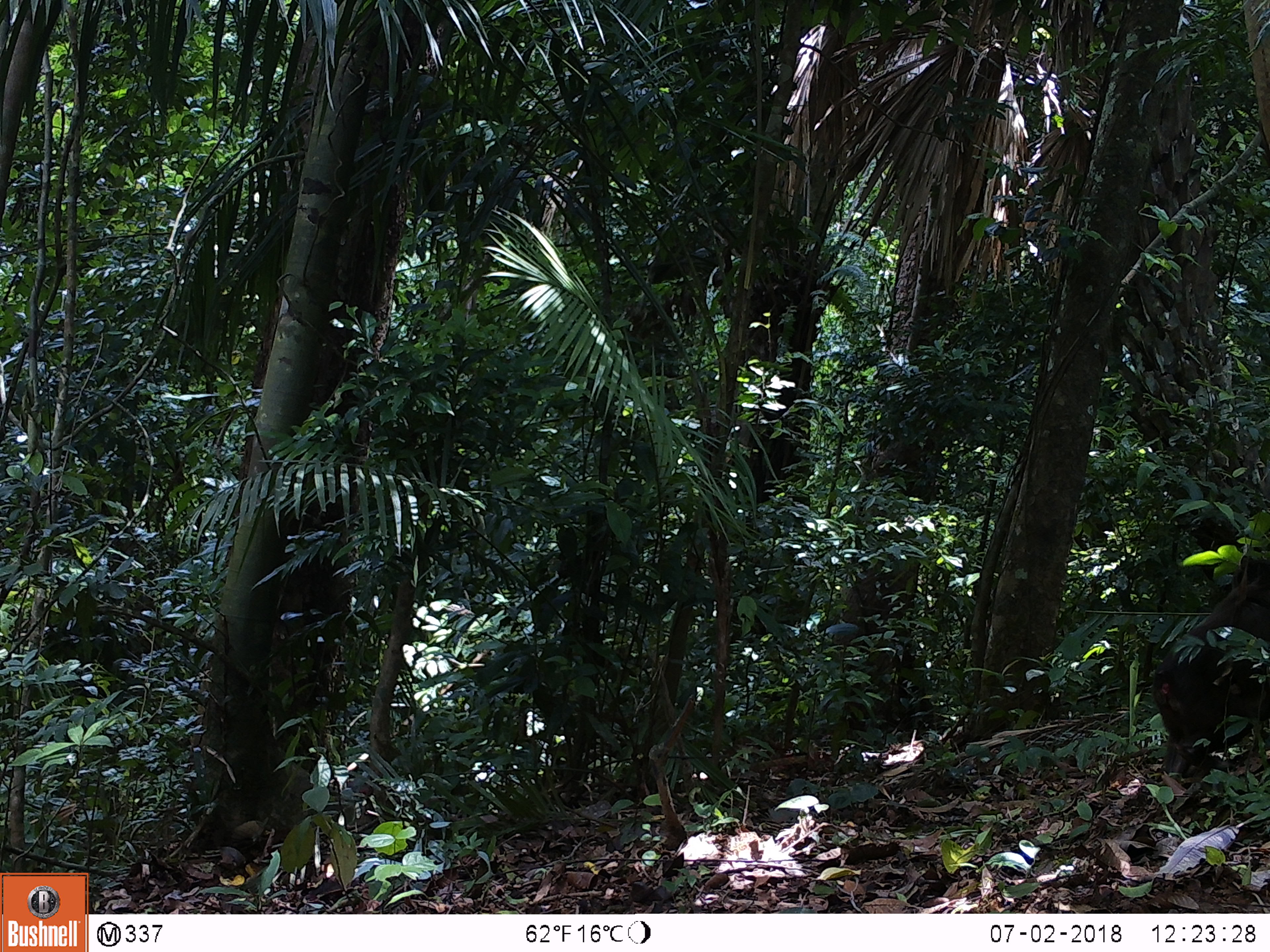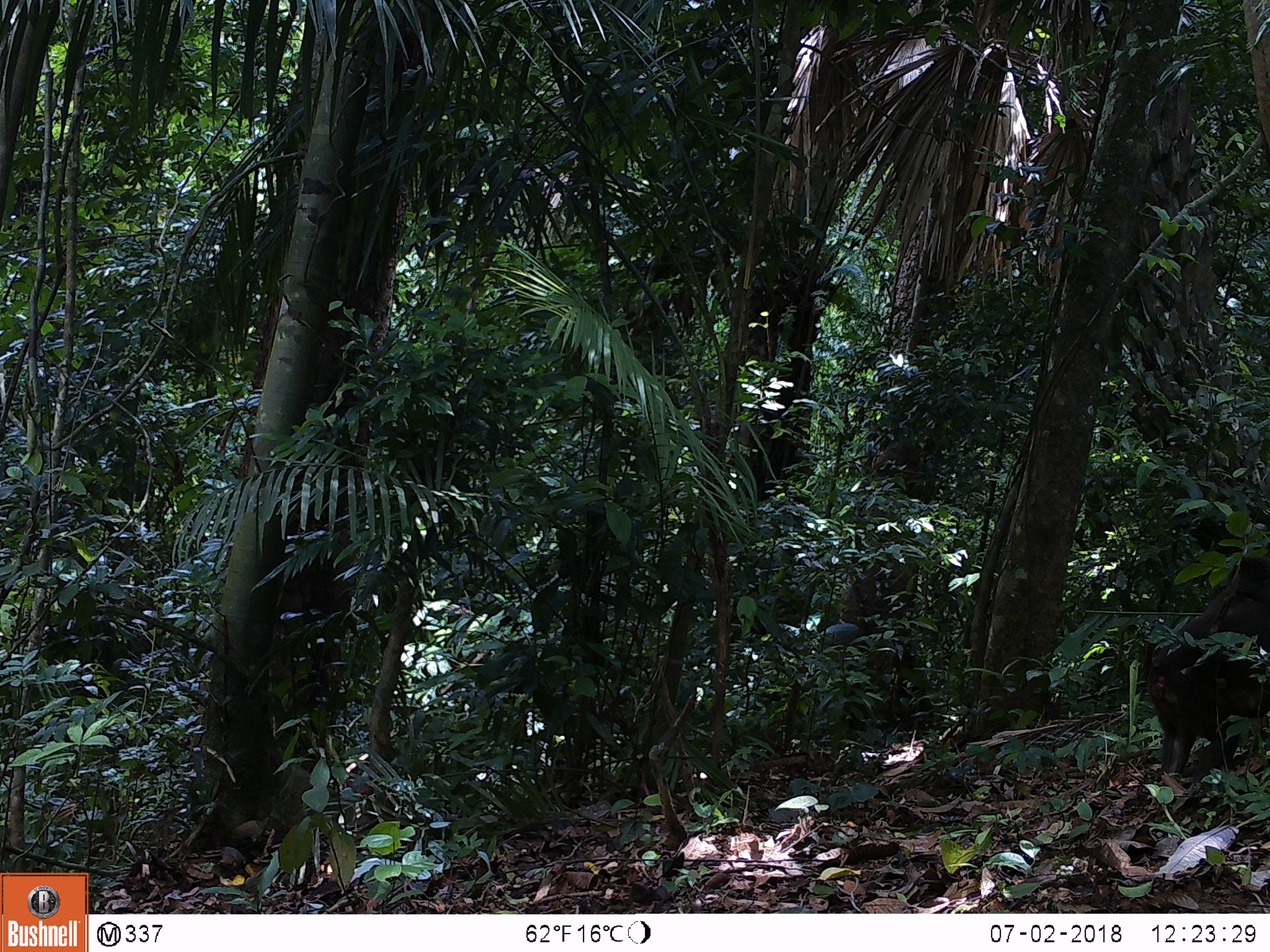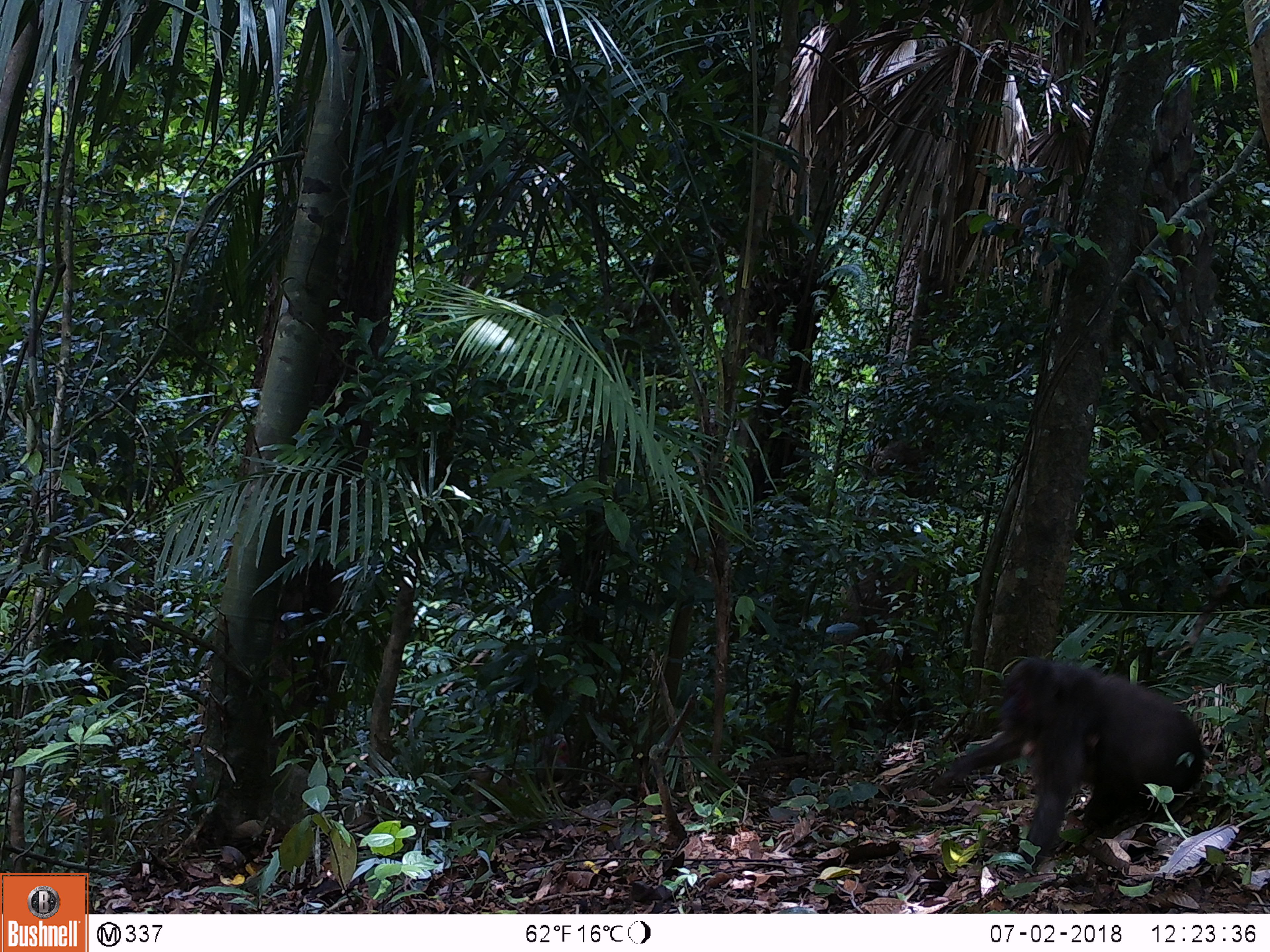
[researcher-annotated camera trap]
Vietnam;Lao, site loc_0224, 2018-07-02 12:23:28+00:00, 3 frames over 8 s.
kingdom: Animalia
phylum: Chordata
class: Mammalia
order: Primates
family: Cercopithecidae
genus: Macaca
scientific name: Macaca arctoides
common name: stump-tailed macaque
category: stump tailed macaque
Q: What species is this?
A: Stump tailed macaque (stump-tailed macaque) (Macaca arctoides).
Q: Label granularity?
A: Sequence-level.